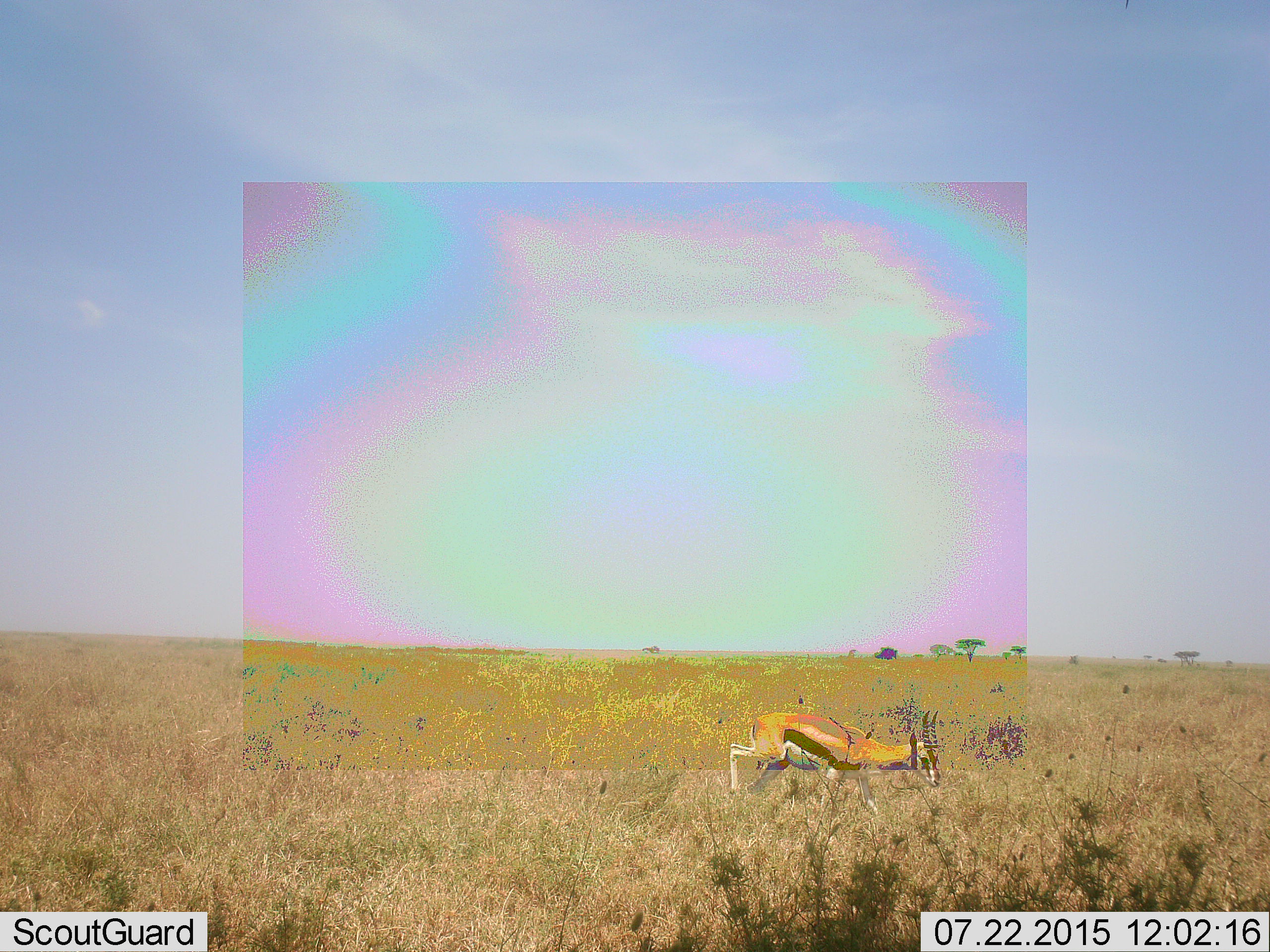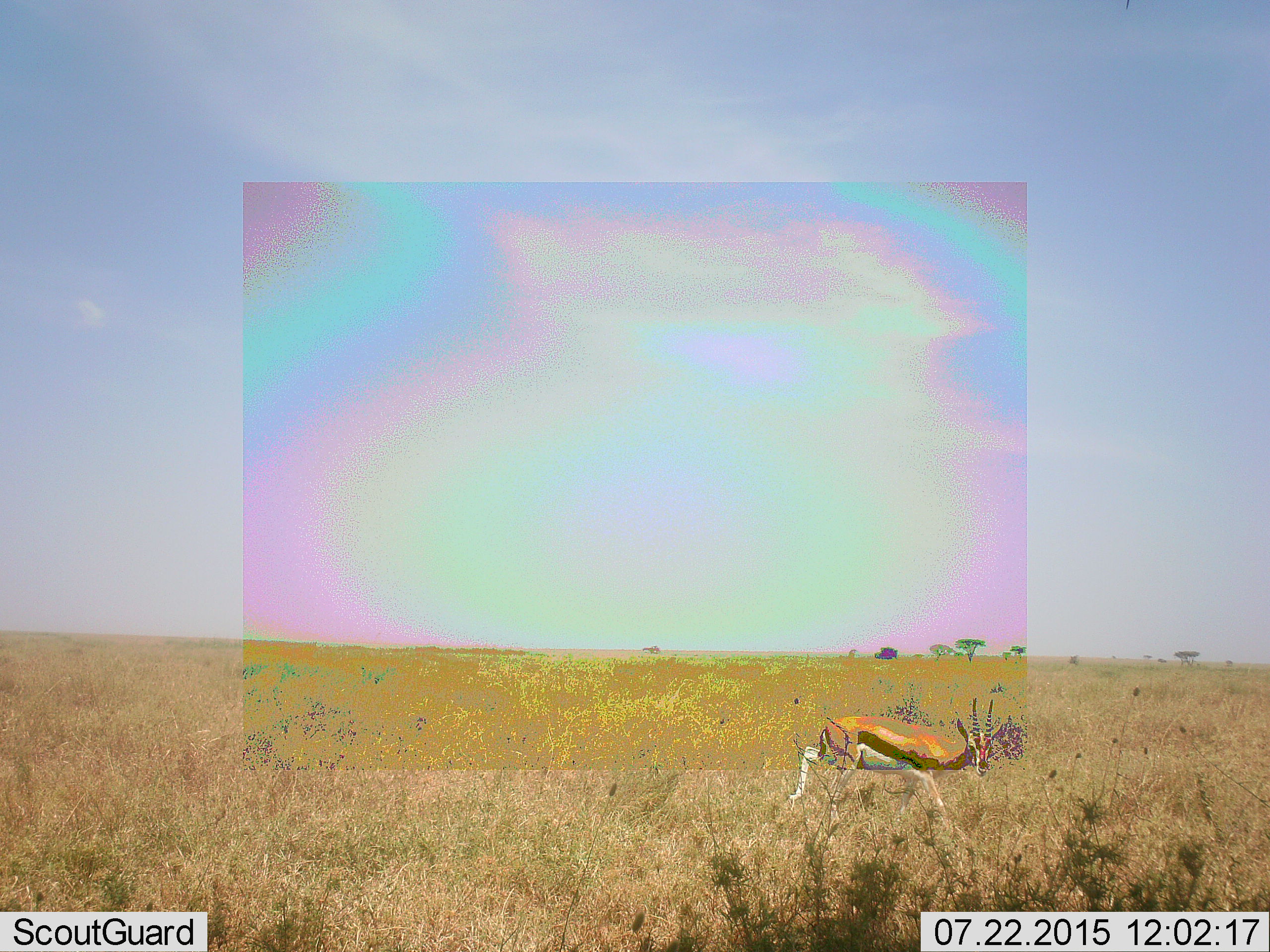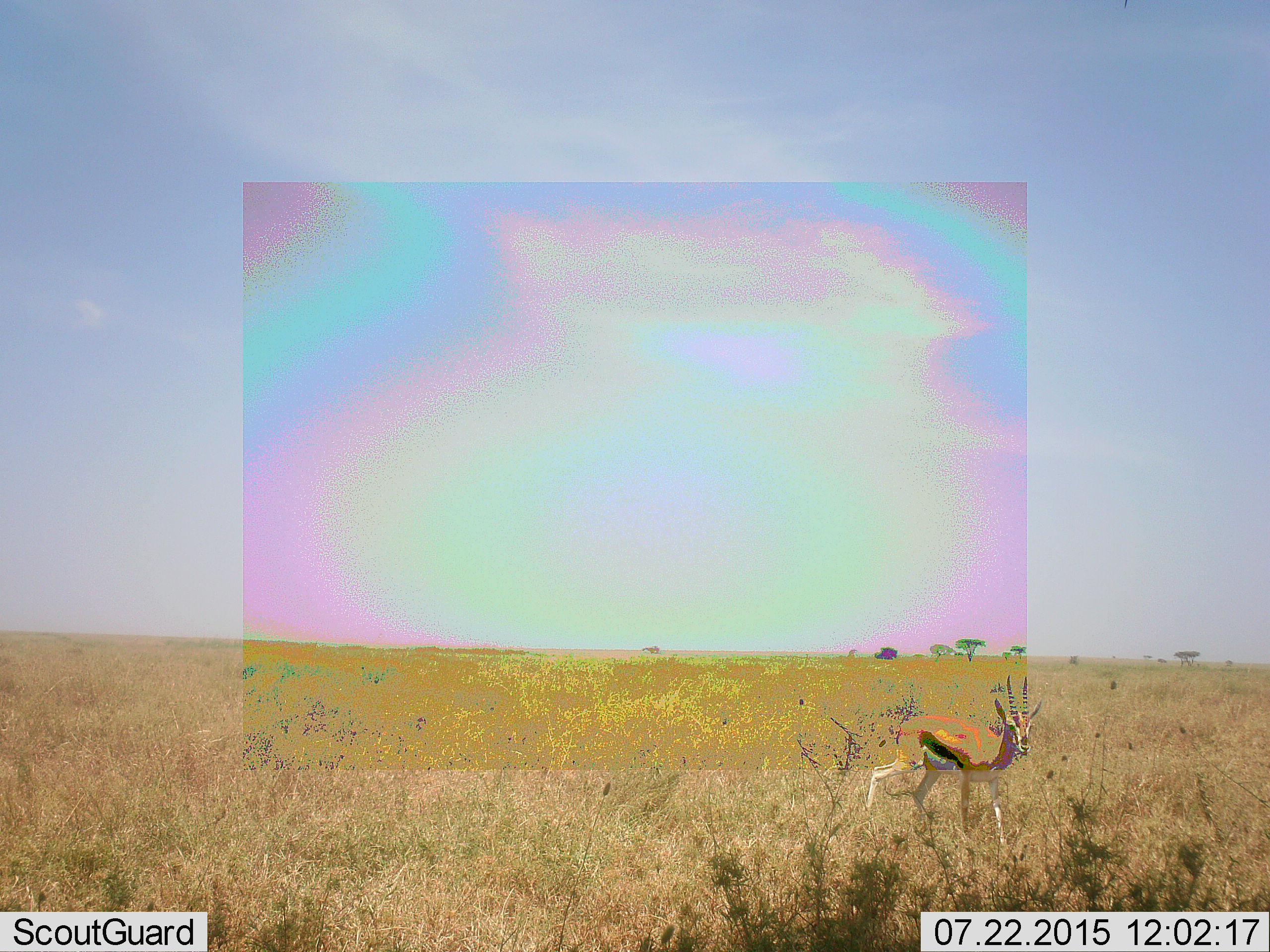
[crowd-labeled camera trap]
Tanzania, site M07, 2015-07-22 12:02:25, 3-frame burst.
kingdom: Animalia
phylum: Chordata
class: Mammalia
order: Artiodactyla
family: Bovidae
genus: Eudorcas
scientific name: Eudorcas thomsonii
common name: thomson's gazelle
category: gazellethomsons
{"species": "gazellethomsons (thomson's gazelle) (Eudorcas thomsonii)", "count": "1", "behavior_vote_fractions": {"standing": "11%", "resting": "0%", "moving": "100%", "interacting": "0%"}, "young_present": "0%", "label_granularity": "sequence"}